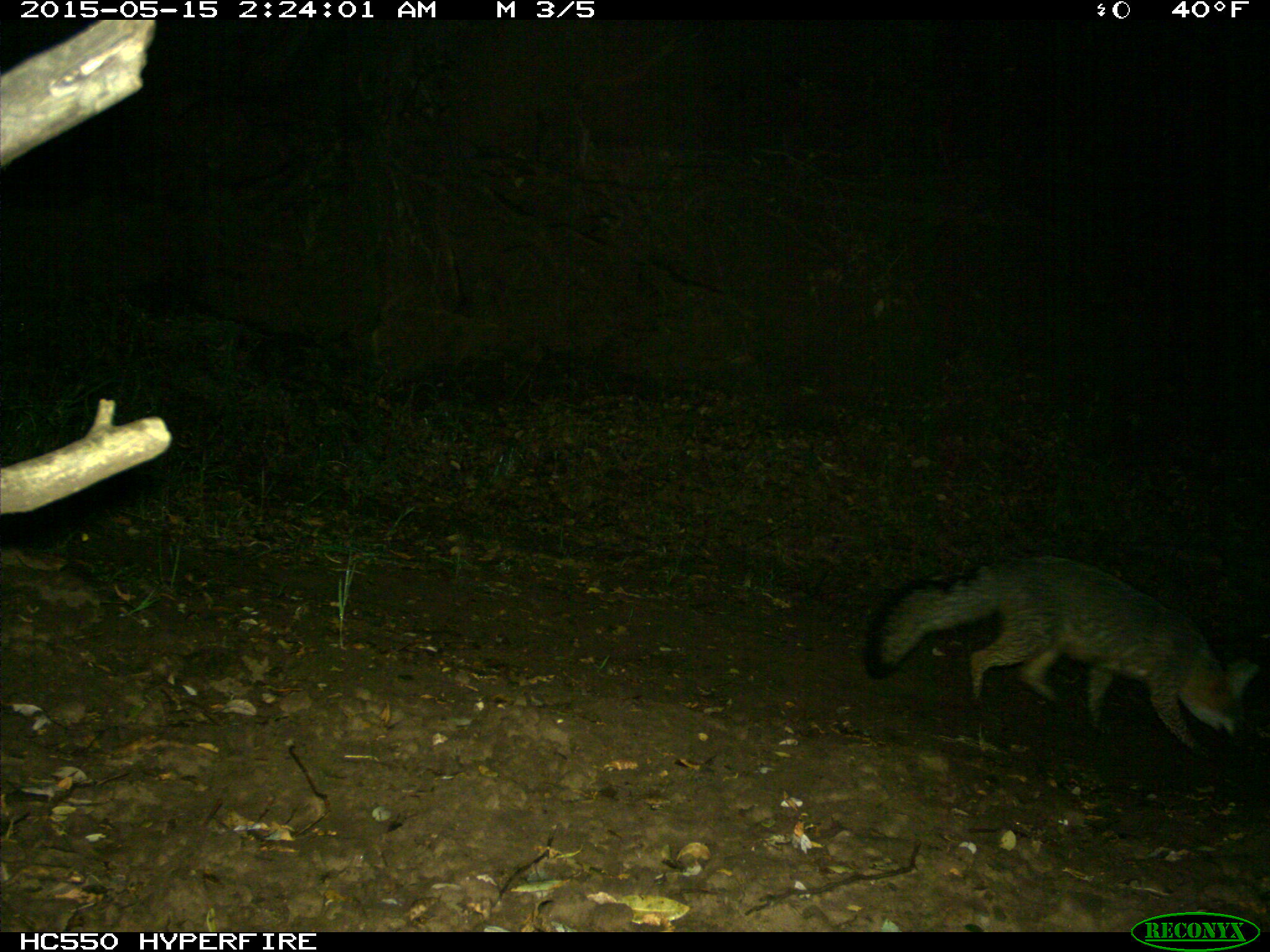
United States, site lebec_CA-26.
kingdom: Animalia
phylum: Chordata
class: Mammalia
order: Carnivora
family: Canidae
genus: Urocyon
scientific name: Urocyon cinereoargenteus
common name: gray fox